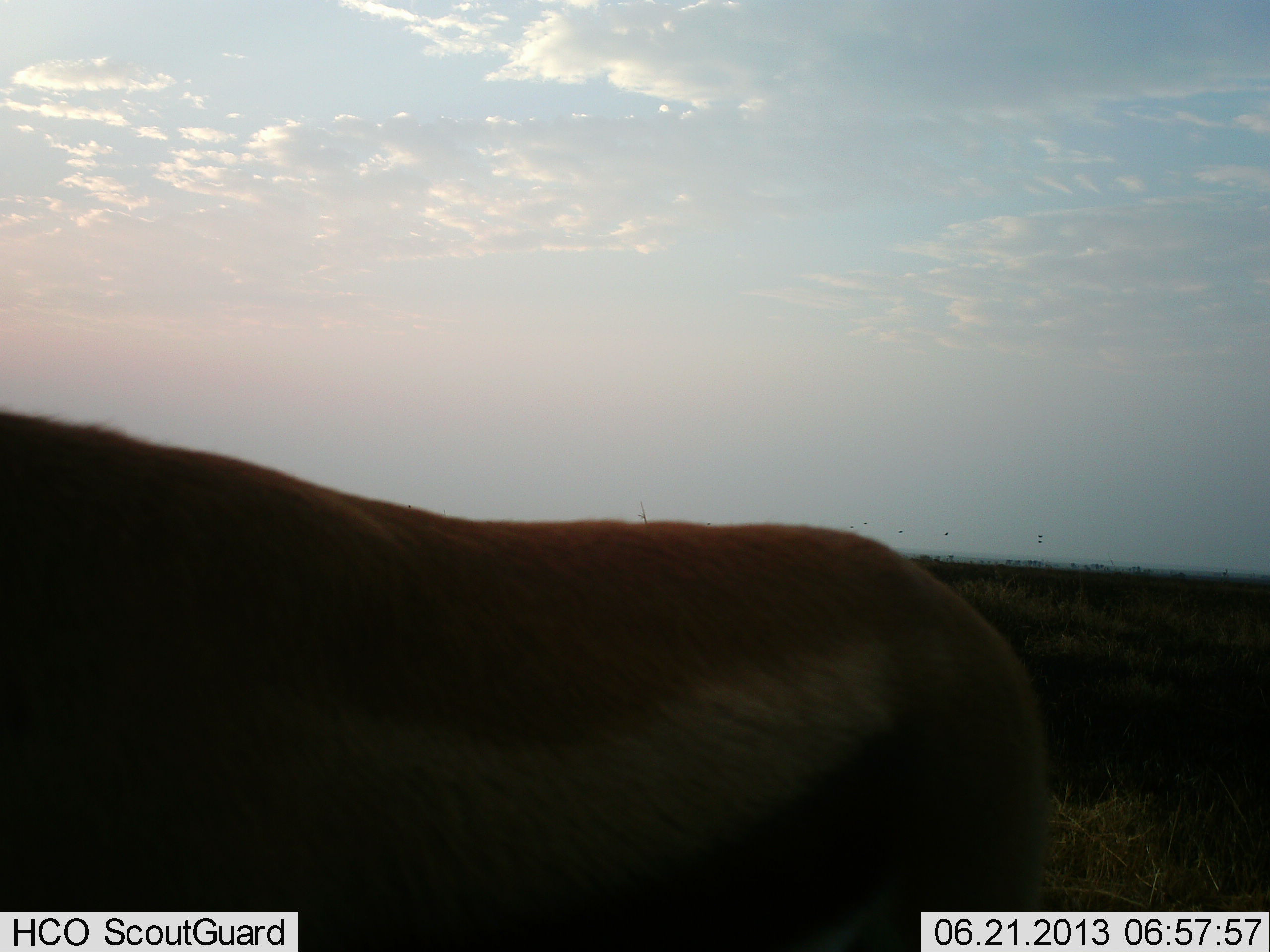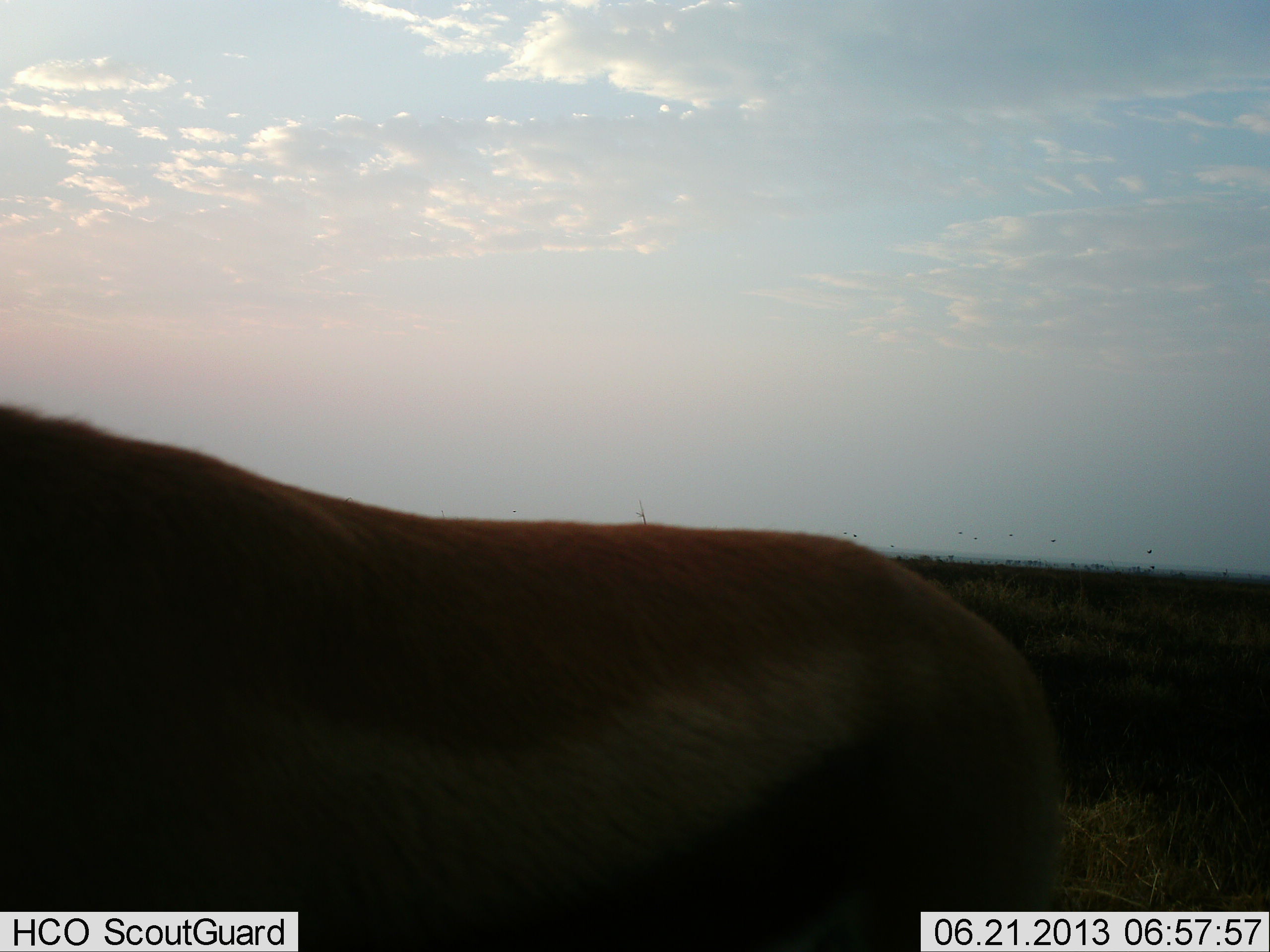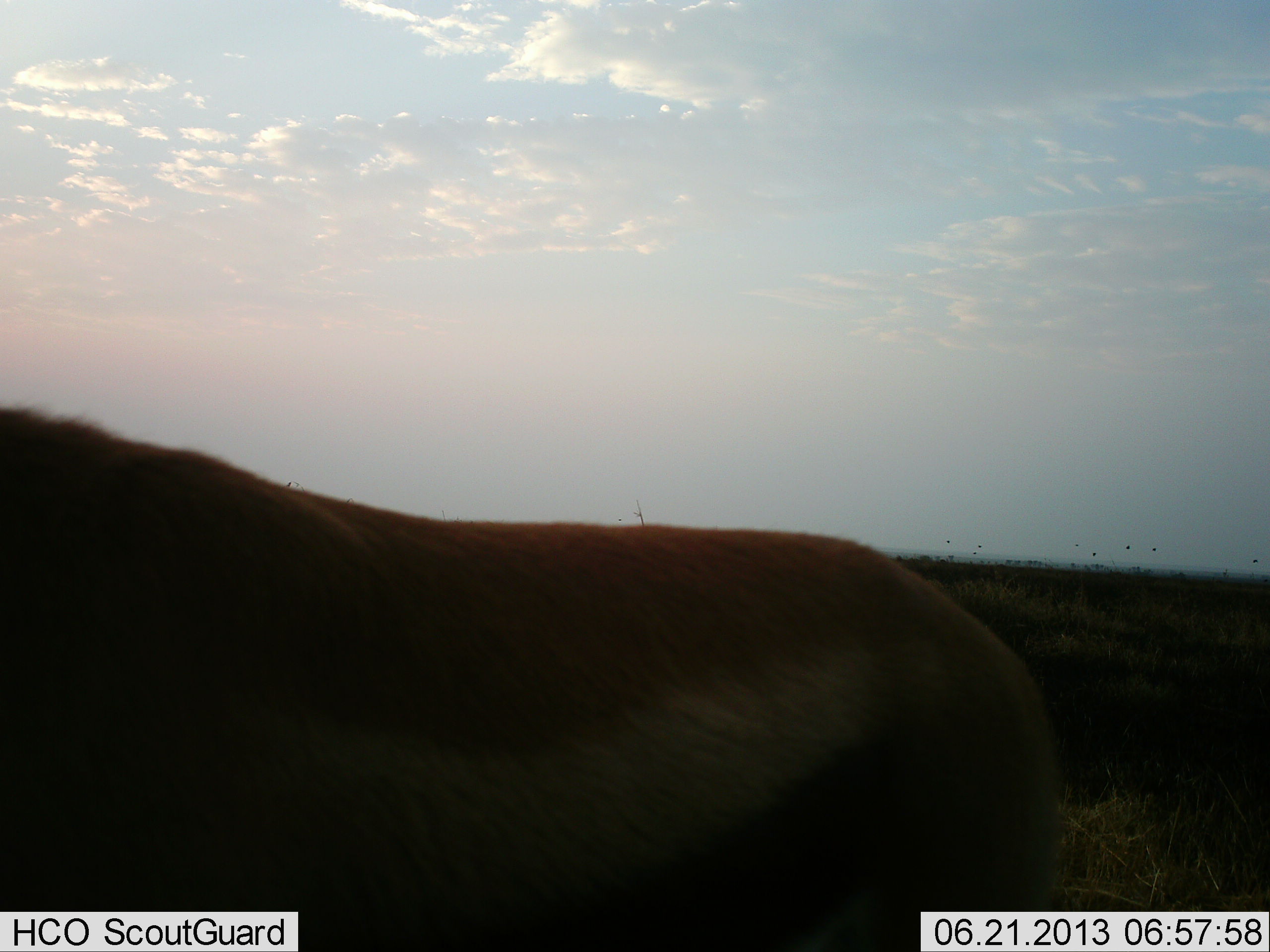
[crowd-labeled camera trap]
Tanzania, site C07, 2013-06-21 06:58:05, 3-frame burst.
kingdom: Animalia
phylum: Chordata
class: Mammalia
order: Artiodactyla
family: Bovidae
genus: Eudorcas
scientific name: Eudorcas thomsonii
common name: thomson's gazelle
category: gazellethomsons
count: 1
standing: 100%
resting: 0%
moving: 6%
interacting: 0%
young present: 0%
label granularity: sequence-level